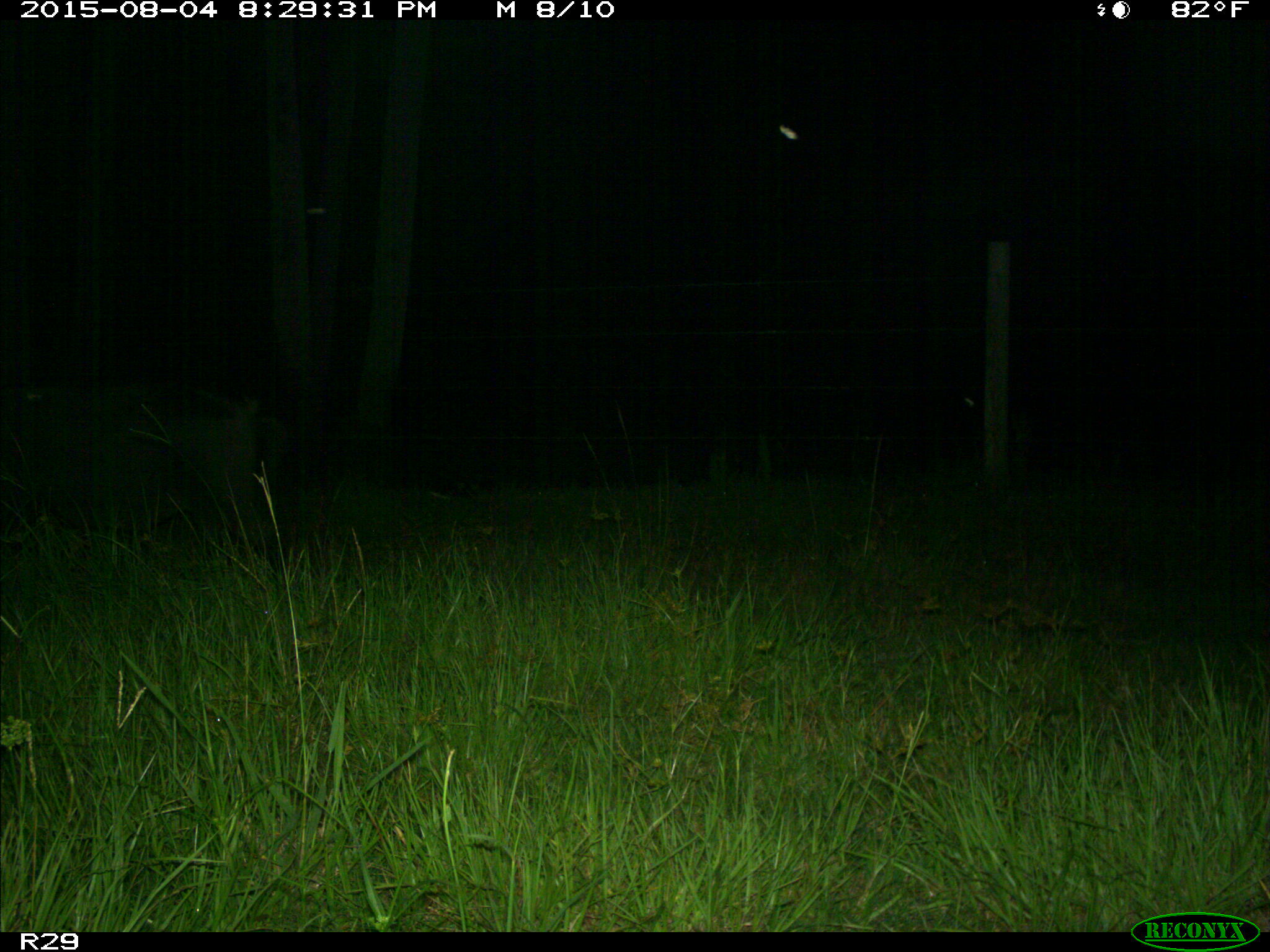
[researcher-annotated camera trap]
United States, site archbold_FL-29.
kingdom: Animalia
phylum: Chordata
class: Mammalia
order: Artiodactyla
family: Suidae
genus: Sus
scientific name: Sus scrofa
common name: wild boar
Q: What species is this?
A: Sus scrofa (wild boar).